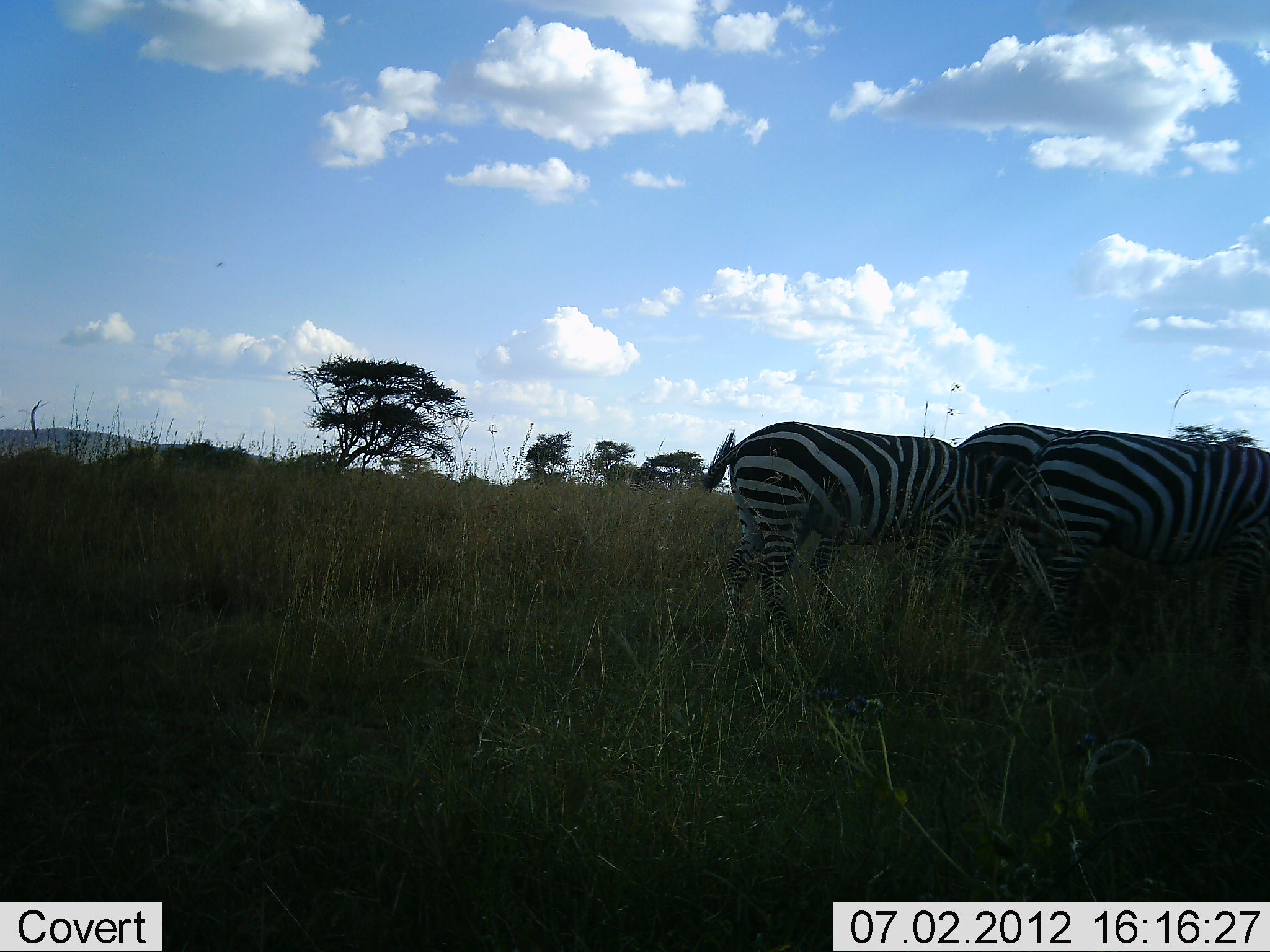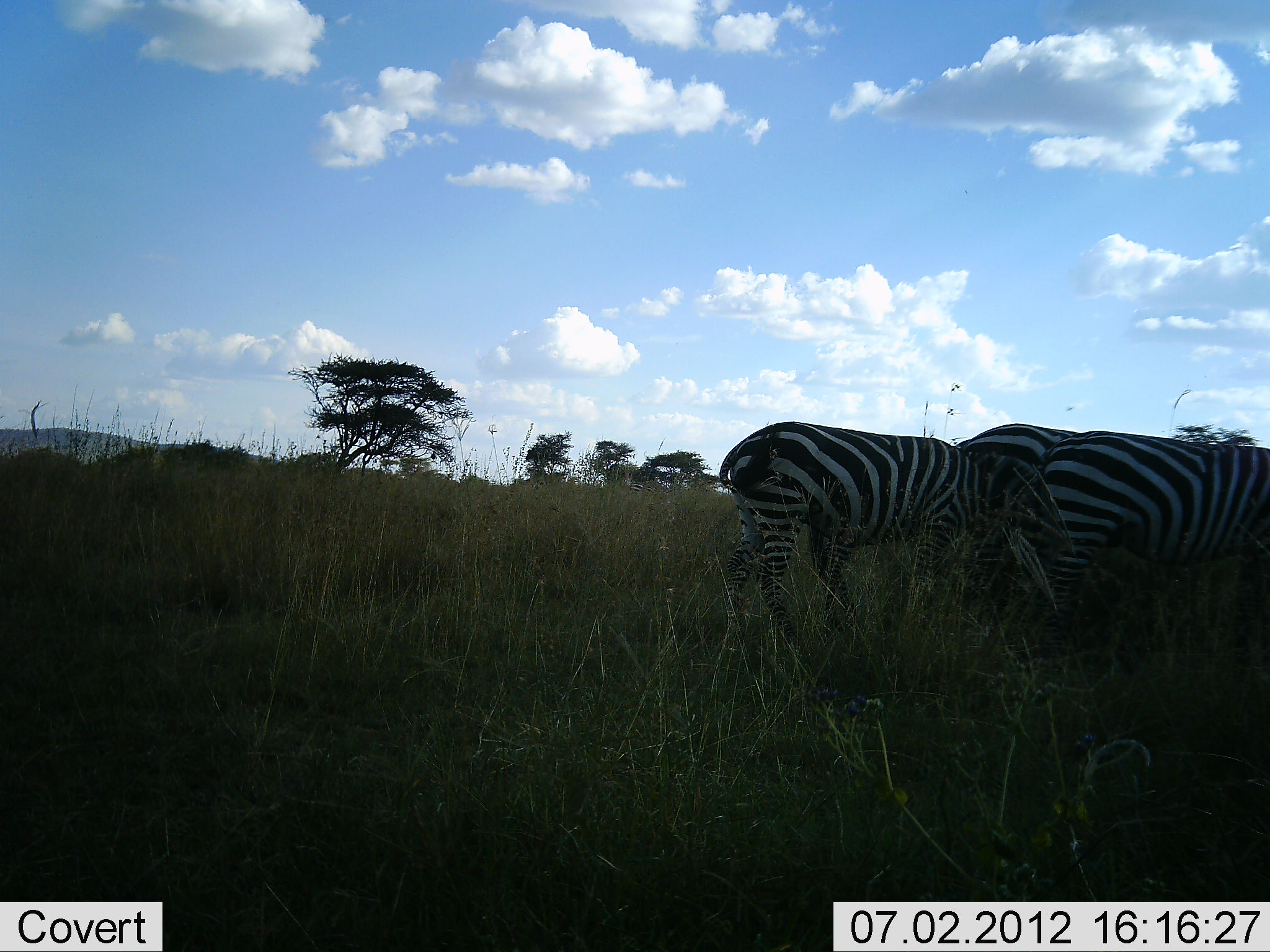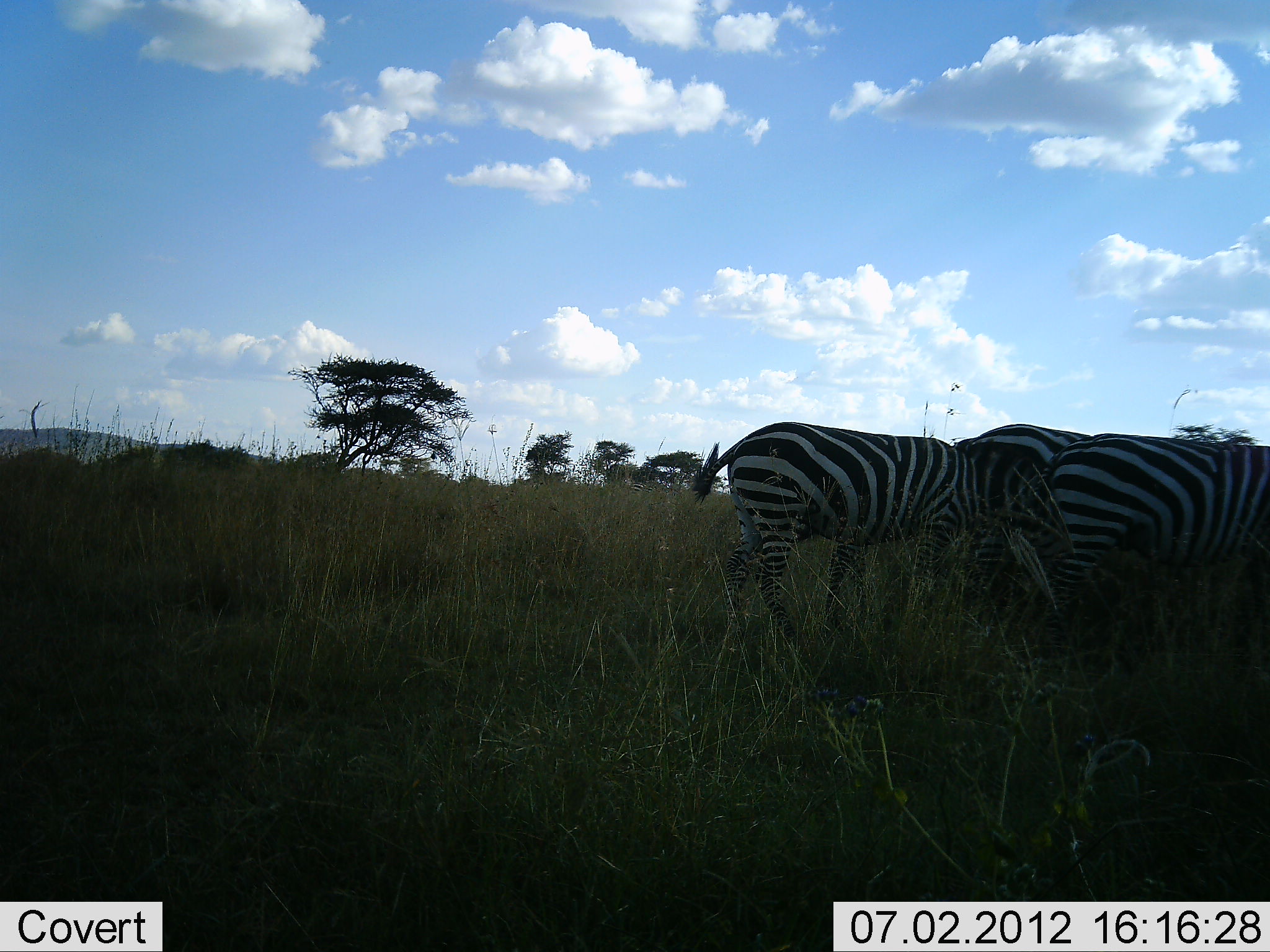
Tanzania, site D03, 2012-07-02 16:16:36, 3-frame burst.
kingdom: Animalia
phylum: Chordata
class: Mammalia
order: Perissodactyla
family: Equidae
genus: Equus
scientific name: Equus quagga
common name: plains zebra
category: zebra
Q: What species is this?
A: Zebra (plains zebra) (Equus quagga).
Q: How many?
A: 3.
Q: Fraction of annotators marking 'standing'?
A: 50%.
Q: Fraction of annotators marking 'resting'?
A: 0%.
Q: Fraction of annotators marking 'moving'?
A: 0%.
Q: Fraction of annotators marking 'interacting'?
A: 10%.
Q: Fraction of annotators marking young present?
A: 0%.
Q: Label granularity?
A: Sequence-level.